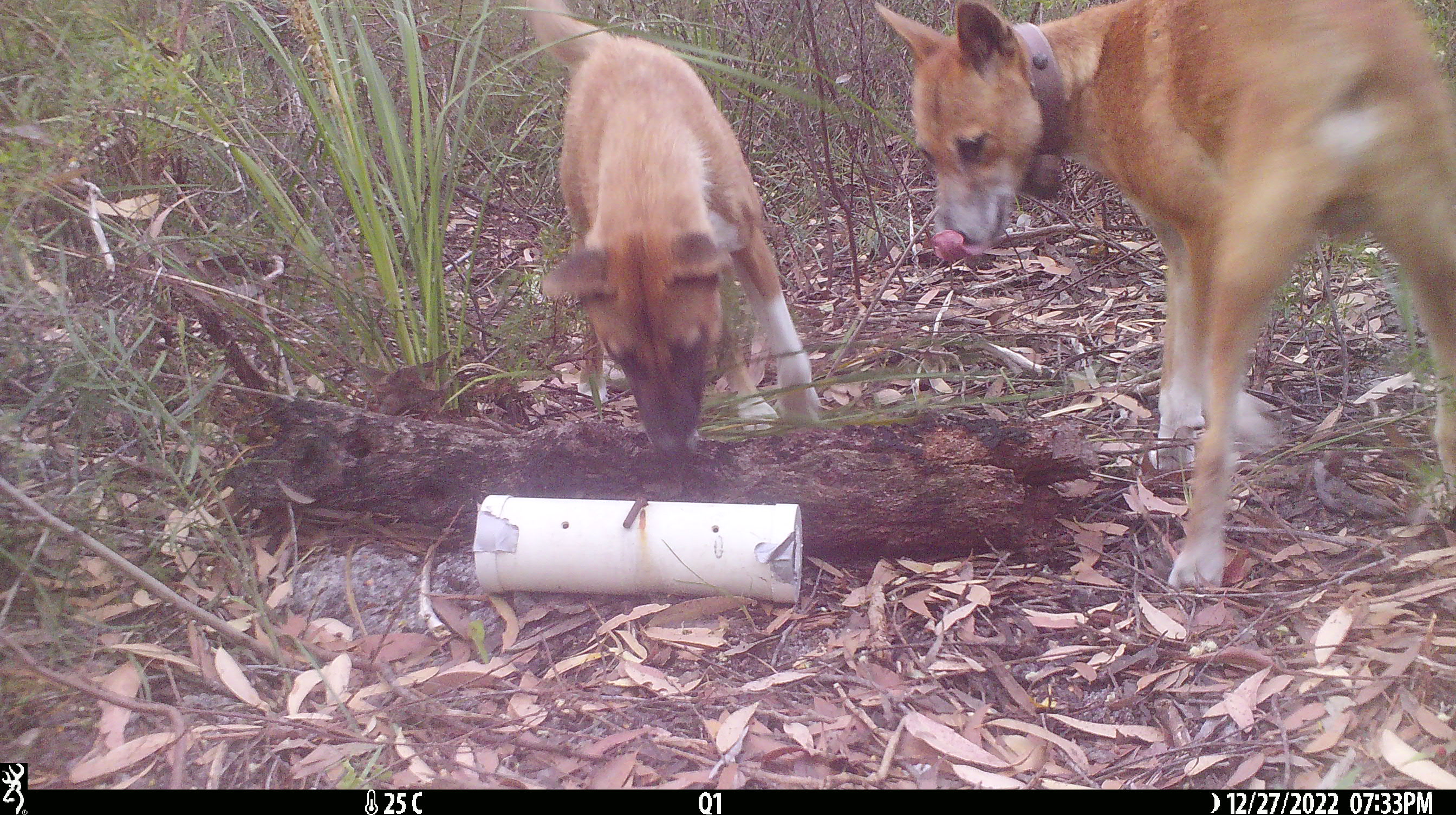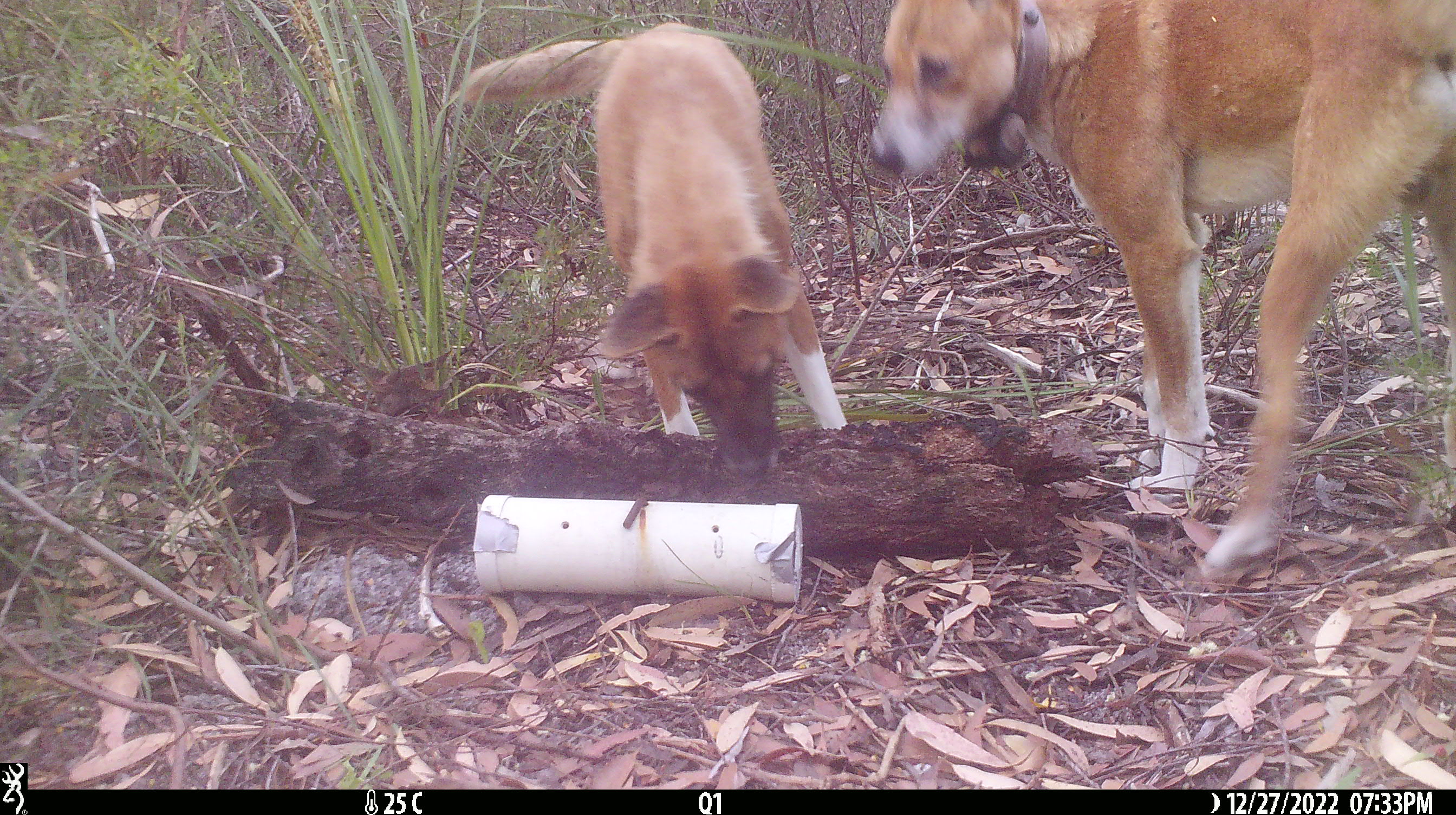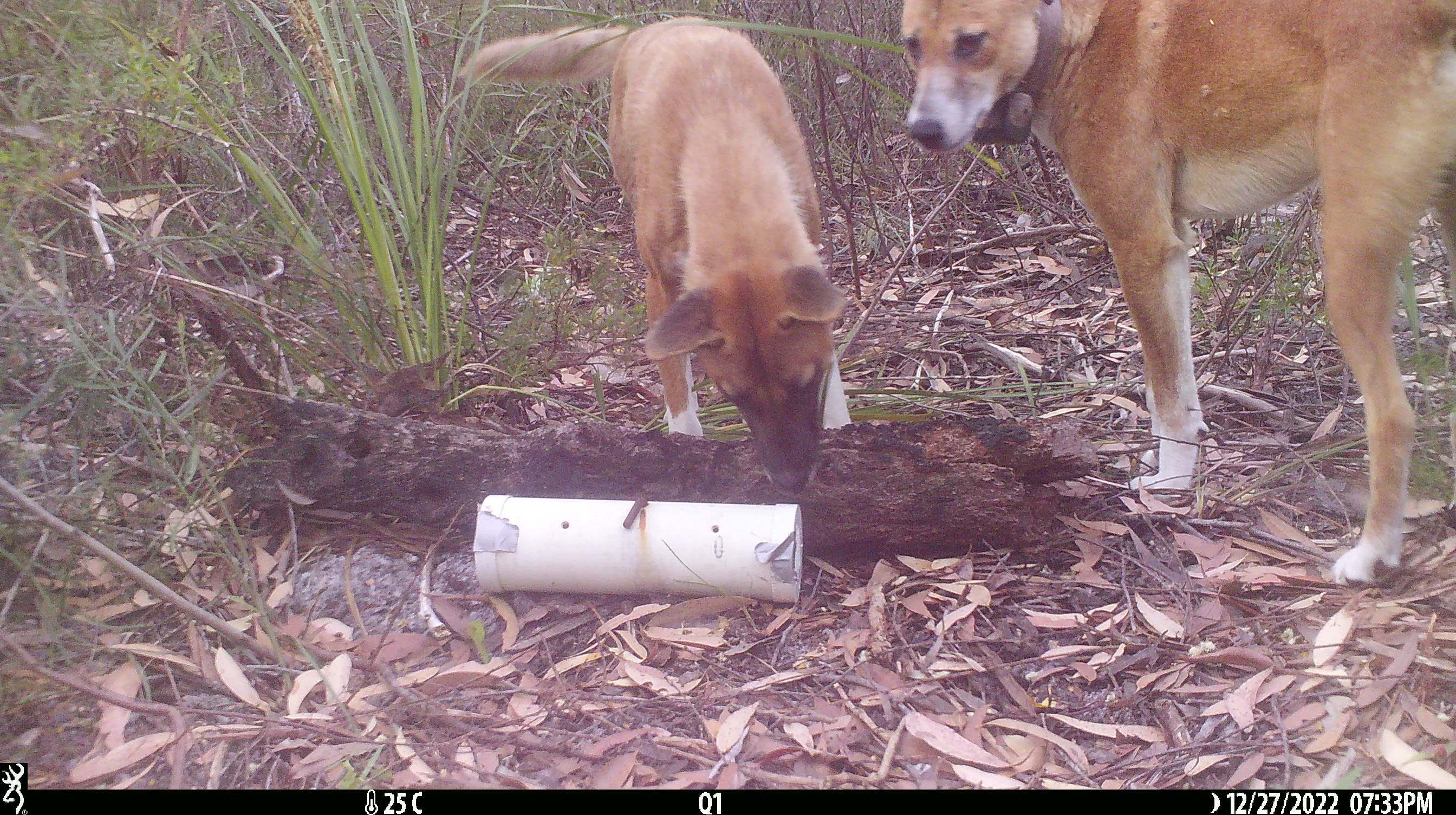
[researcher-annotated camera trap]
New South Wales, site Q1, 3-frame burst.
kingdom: Animalia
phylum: Chordata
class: Mammalia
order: Carnivora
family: Canidae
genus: Canis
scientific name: Canis familiaris dingo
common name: dingo